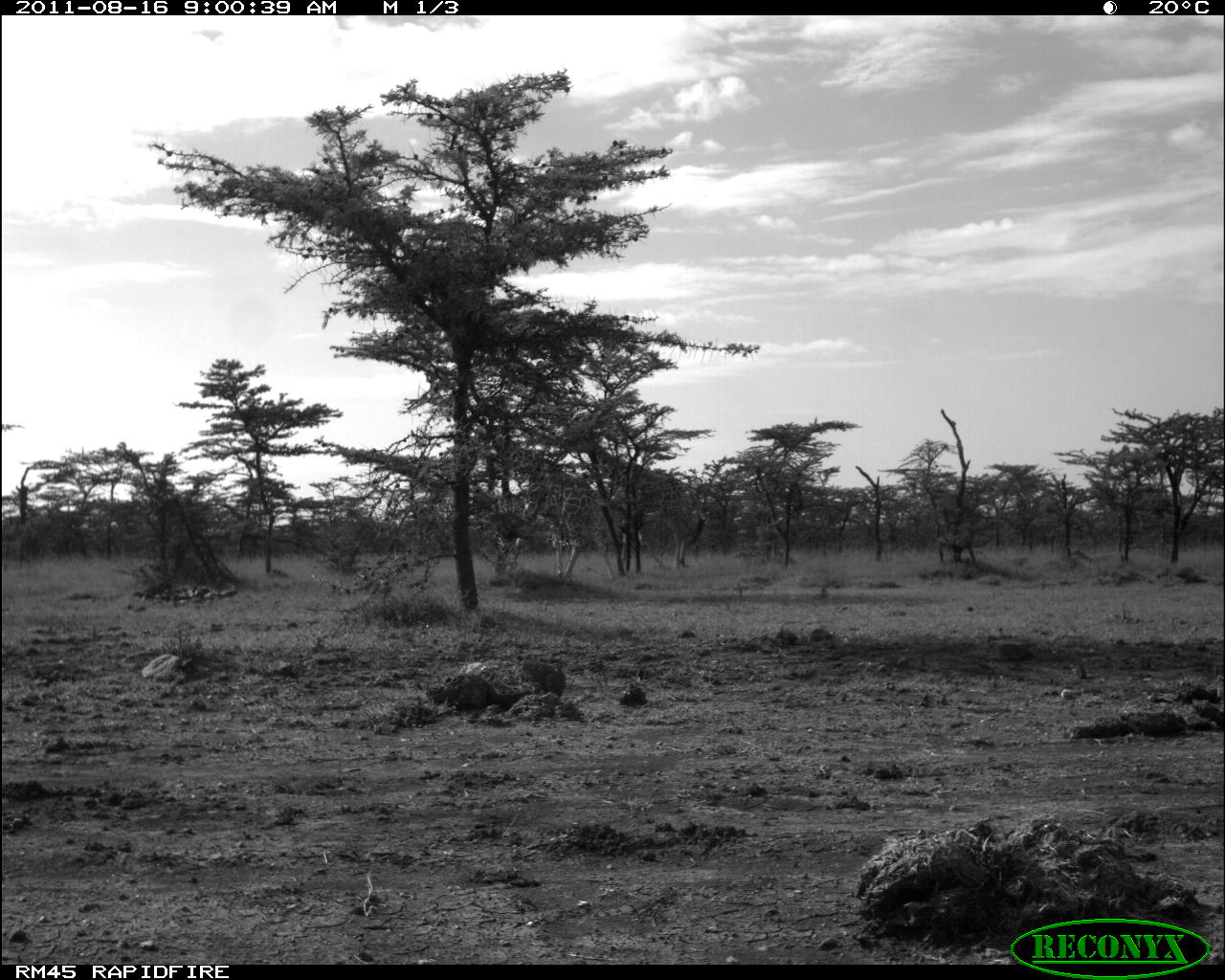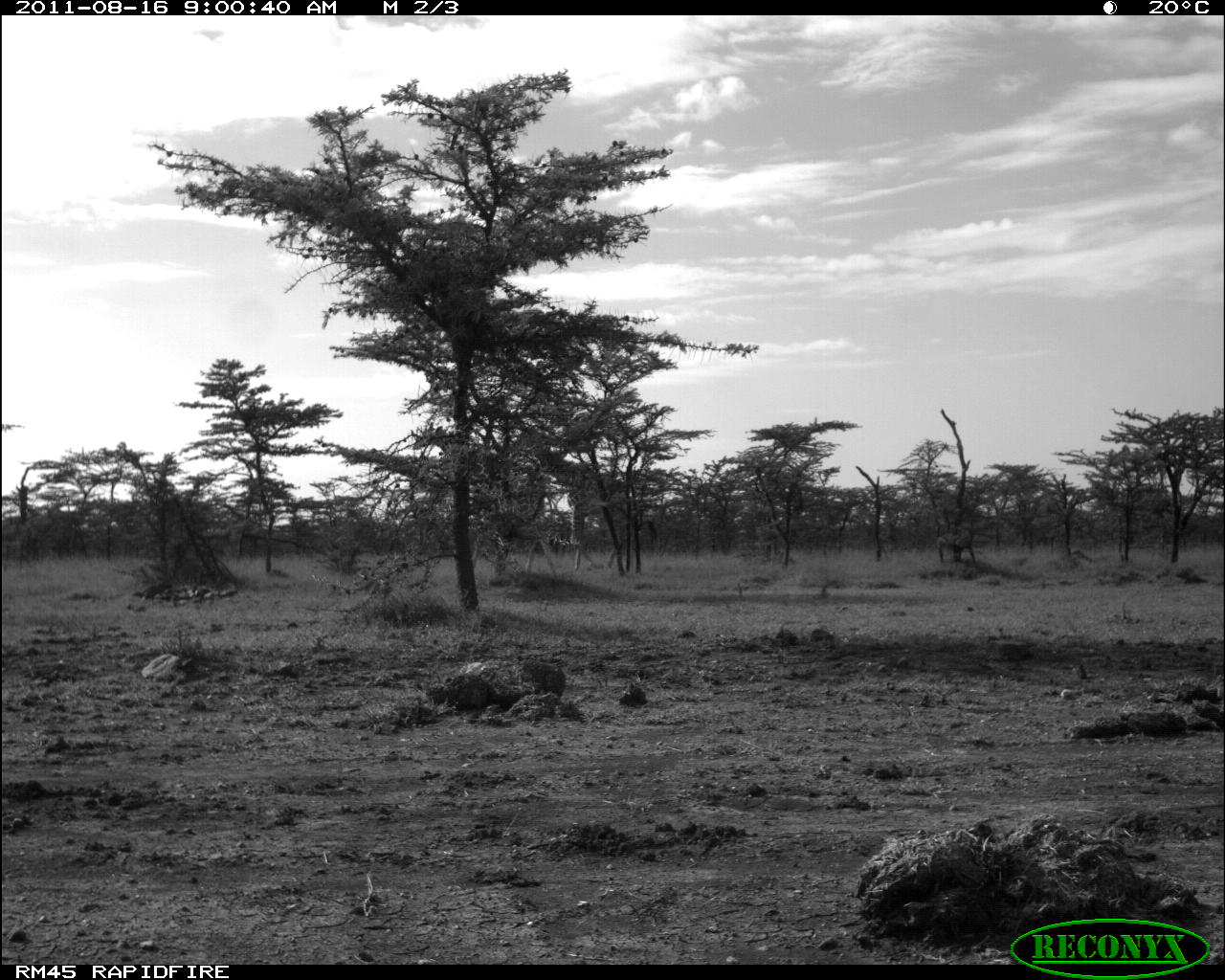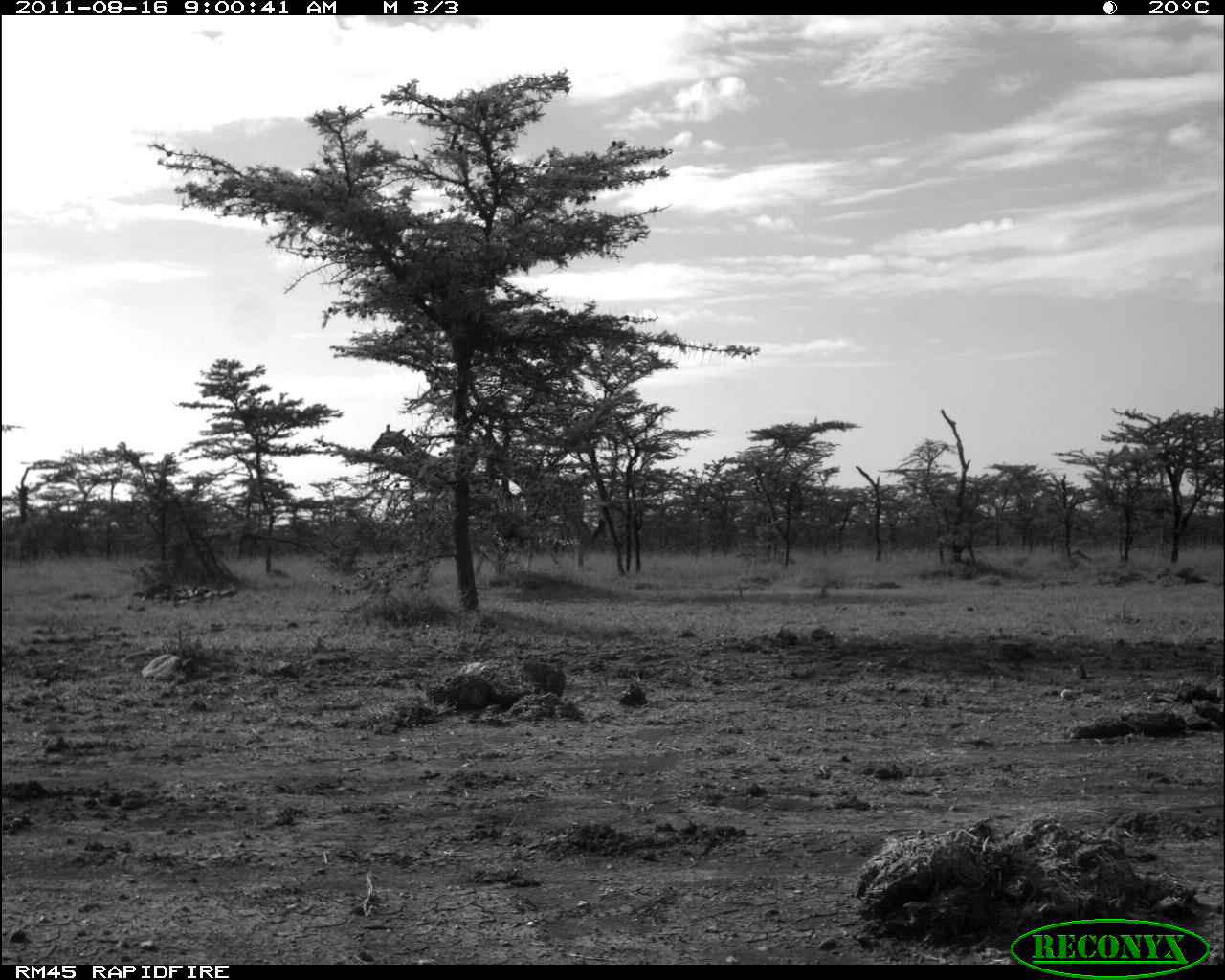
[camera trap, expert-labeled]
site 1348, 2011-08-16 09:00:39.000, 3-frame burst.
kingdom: Animalia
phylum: Chordata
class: Mammalia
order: Artiodactyla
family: Giraffidae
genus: Giraffa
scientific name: Giraffa camelopardalis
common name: giraffe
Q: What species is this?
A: Giraffa camelopardalis (giraffe).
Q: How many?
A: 2.